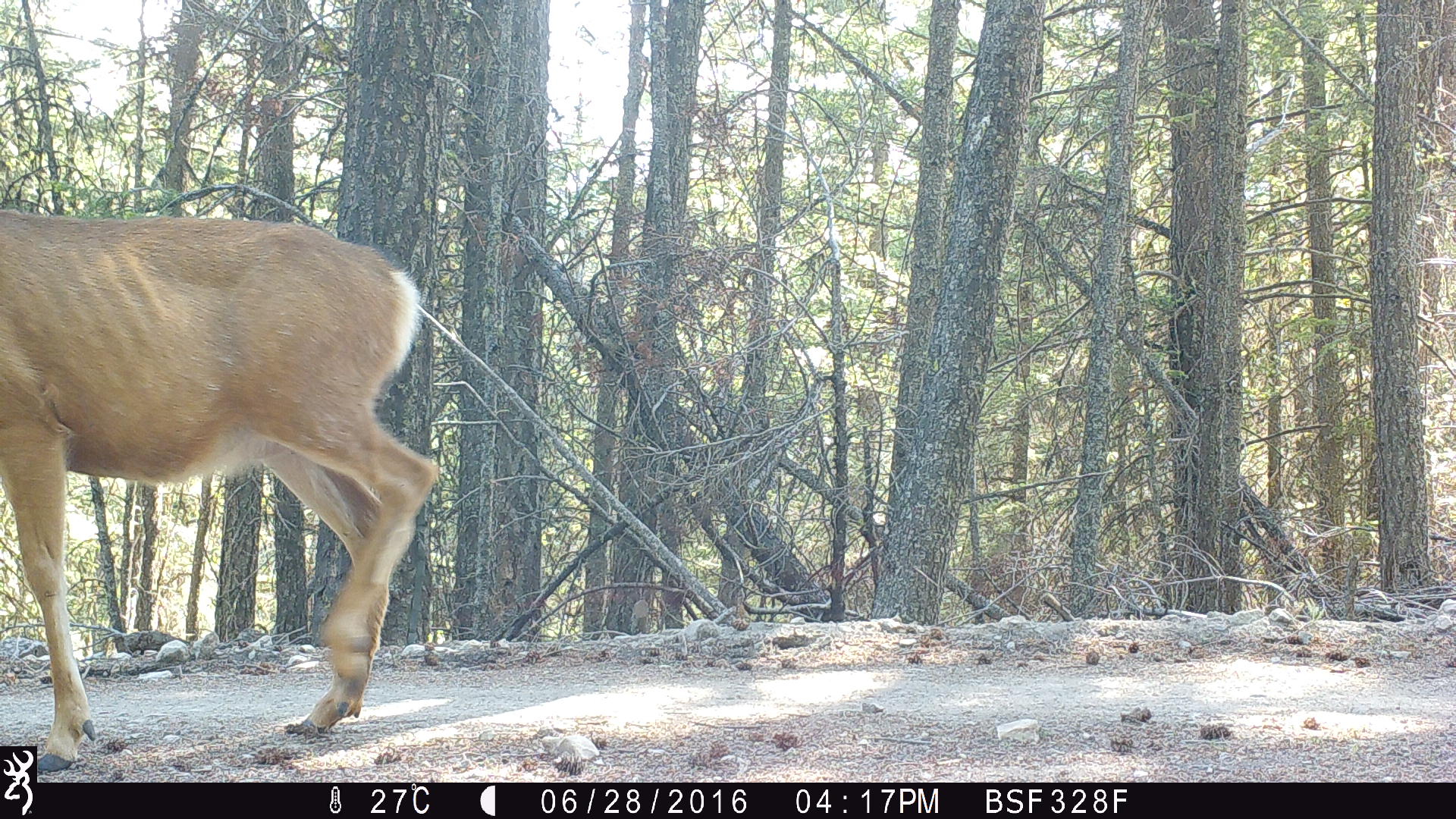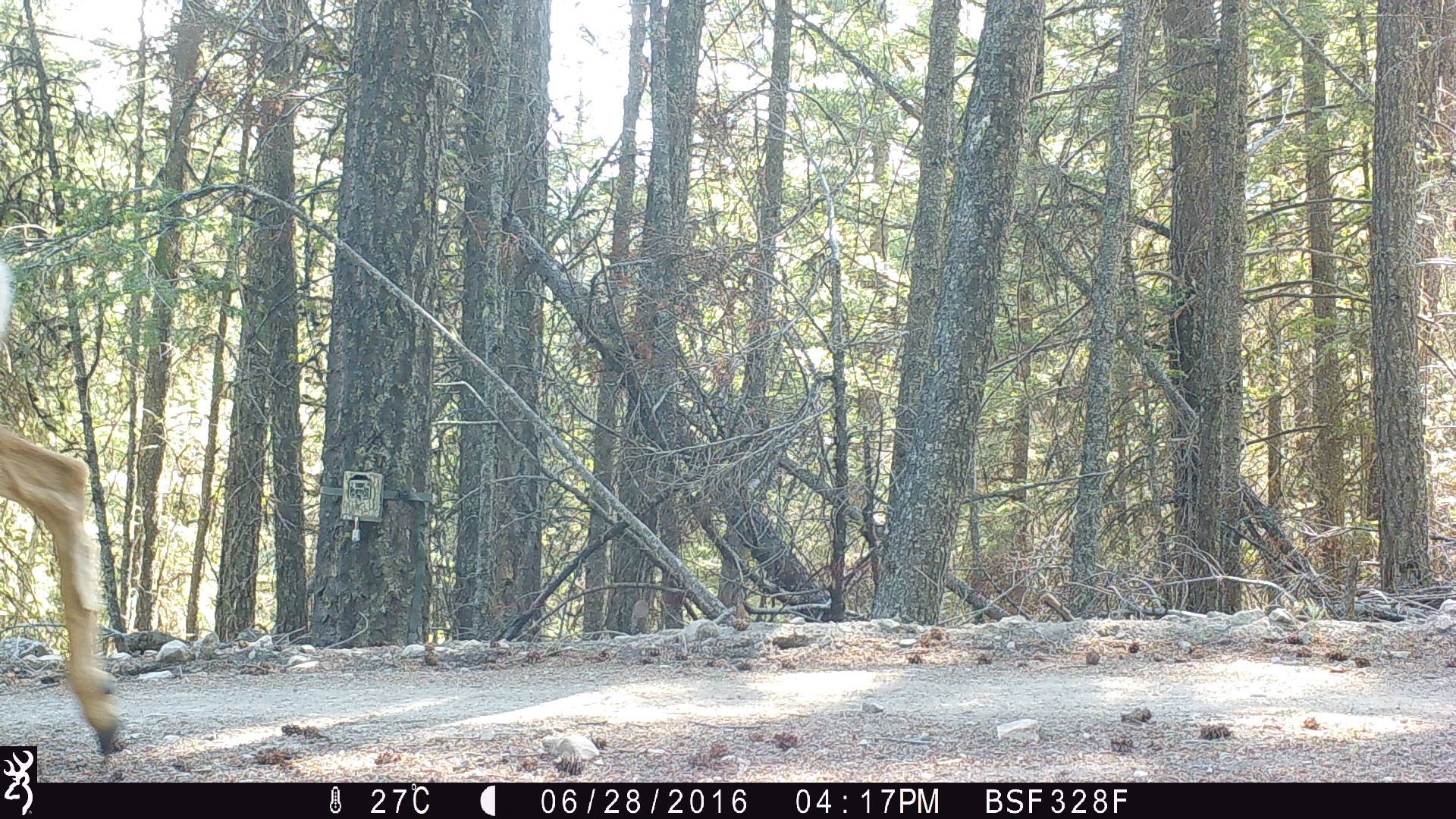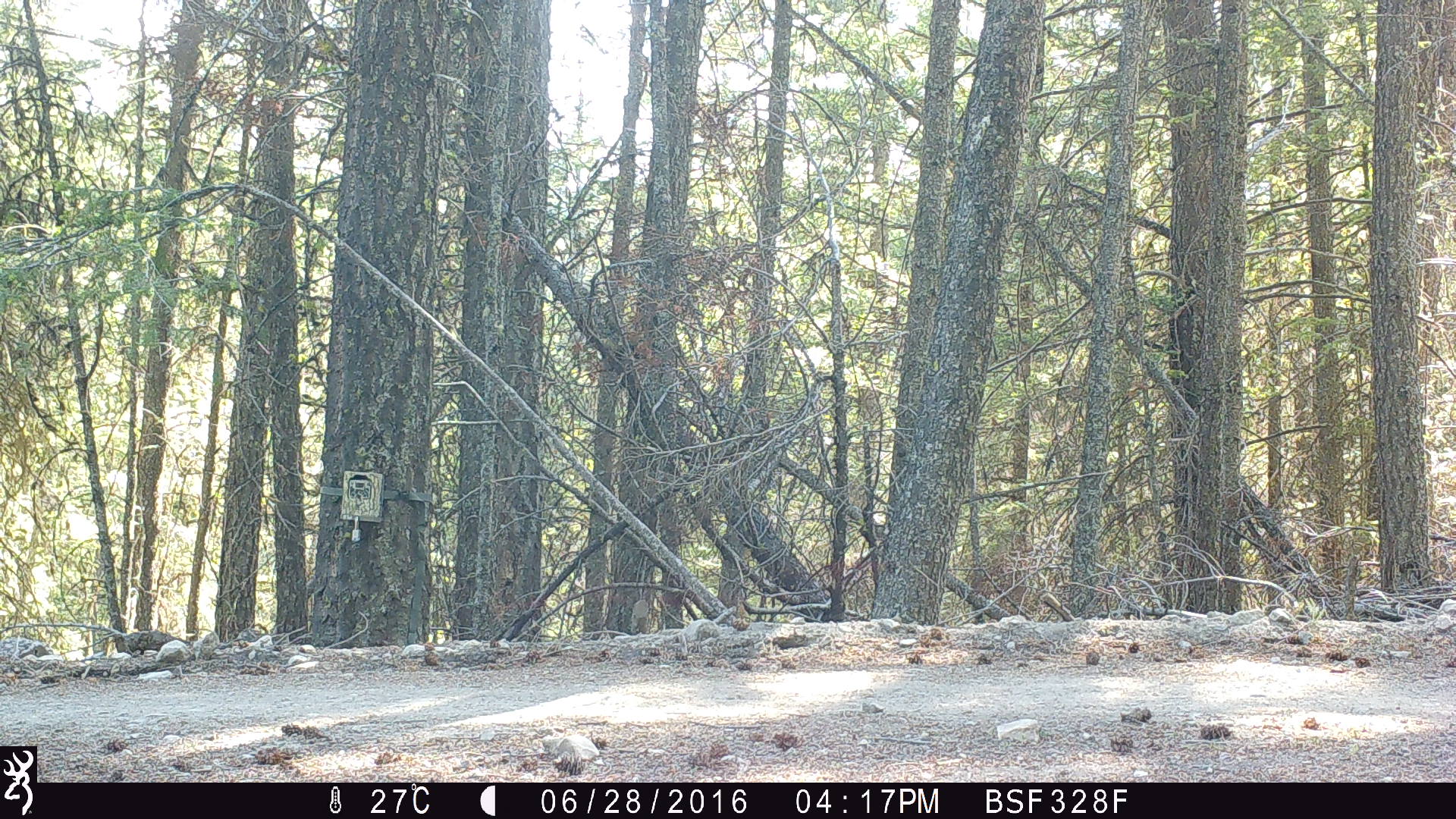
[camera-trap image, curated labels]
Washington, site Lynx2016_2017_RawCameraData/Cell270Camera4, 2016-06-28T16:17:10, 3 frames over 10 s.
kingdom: Animalia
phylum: Chordata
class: Mammalia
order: Artiodactyla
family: Cervidae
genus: Odocoileus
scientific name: Odocoileus hemionus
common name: mule deer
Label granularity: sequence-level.